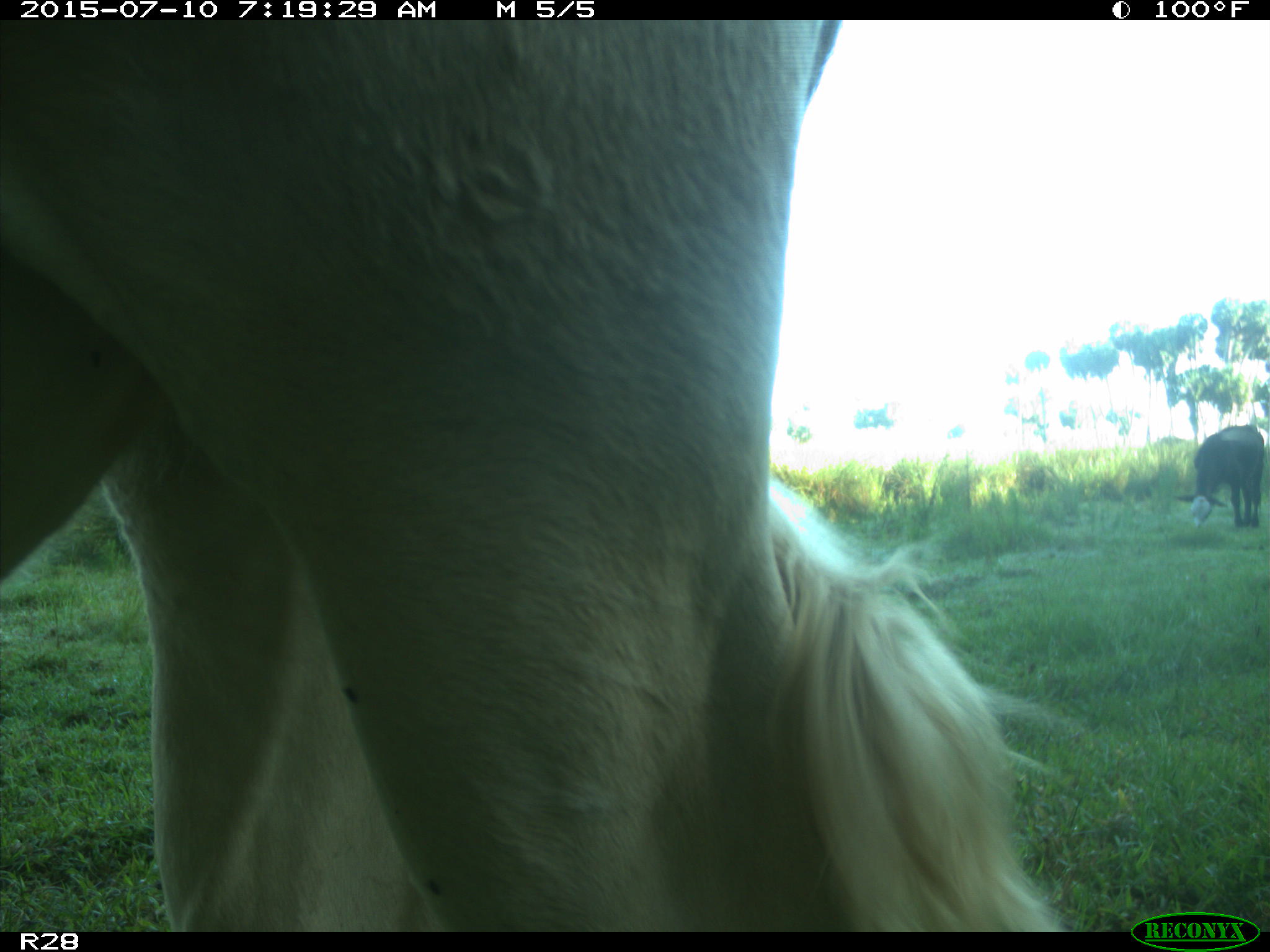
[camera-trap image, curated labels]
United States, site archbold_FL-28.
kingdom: Animalia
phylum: Chordata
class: Mammalia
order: Artiodactyla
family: Bovidae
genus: Bos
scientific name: Bos taurus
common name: domestic cow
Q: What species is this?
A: Bos taurus (domestic cow).